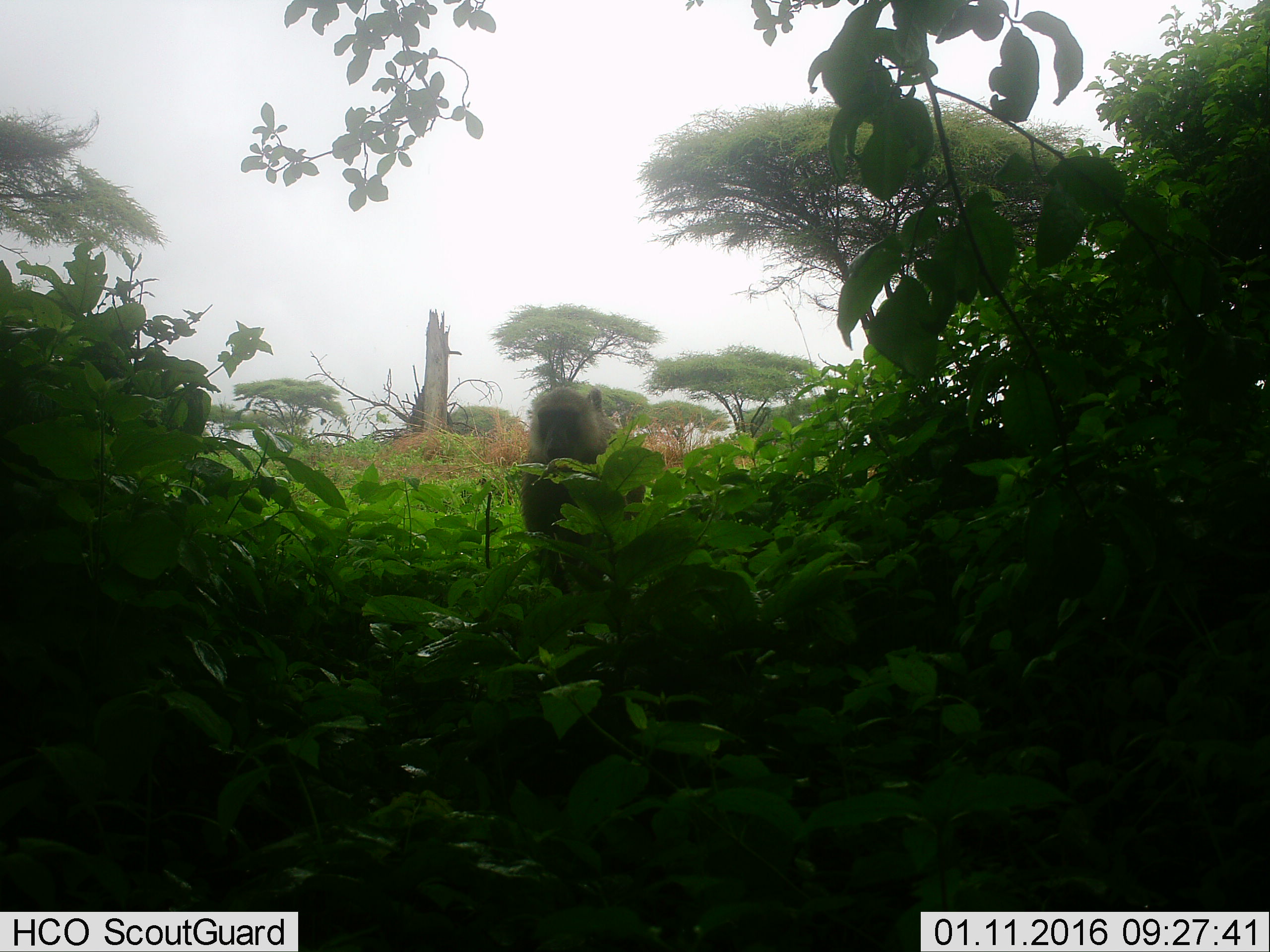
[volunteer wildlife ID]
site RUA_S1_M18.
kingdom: Animalia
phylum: Chordata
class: Mammalia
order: Primates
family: Cercopithecidae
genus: Papio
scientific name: Papio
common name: baboon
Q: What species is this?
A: Baboon (Papio).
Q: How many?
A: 1.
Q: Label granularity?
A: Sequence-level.